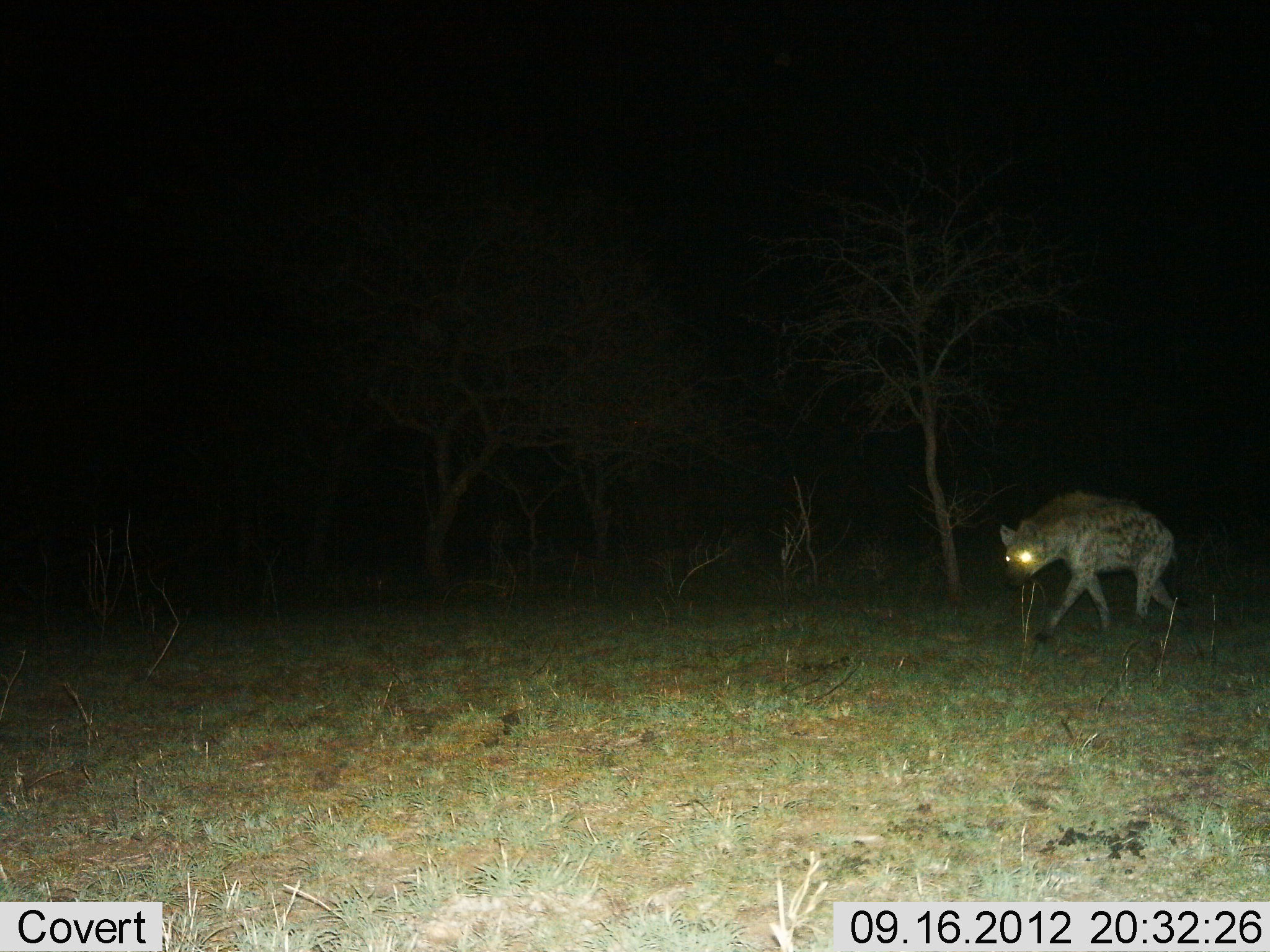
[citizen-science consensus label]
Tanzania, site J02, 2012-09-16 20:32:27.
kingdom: Animalia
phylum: Chordata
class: Mammalia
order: Carnivora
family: Hyaenidae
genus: Crocuta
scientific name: Crocuta crocuta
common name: spotted hyena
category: hyenaspotted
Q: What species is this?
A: Hyenaspotted (spotted hyena) (Crocuta crocuta).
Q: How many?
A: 1.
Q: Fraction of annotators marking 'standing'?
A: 10%.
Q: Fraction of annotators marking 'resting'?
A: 0%.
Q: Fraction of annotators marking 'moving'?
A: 90%.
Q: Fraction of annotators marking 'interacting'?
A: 0%.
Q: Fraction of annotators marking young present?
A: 0%.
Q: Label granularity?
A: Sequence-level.